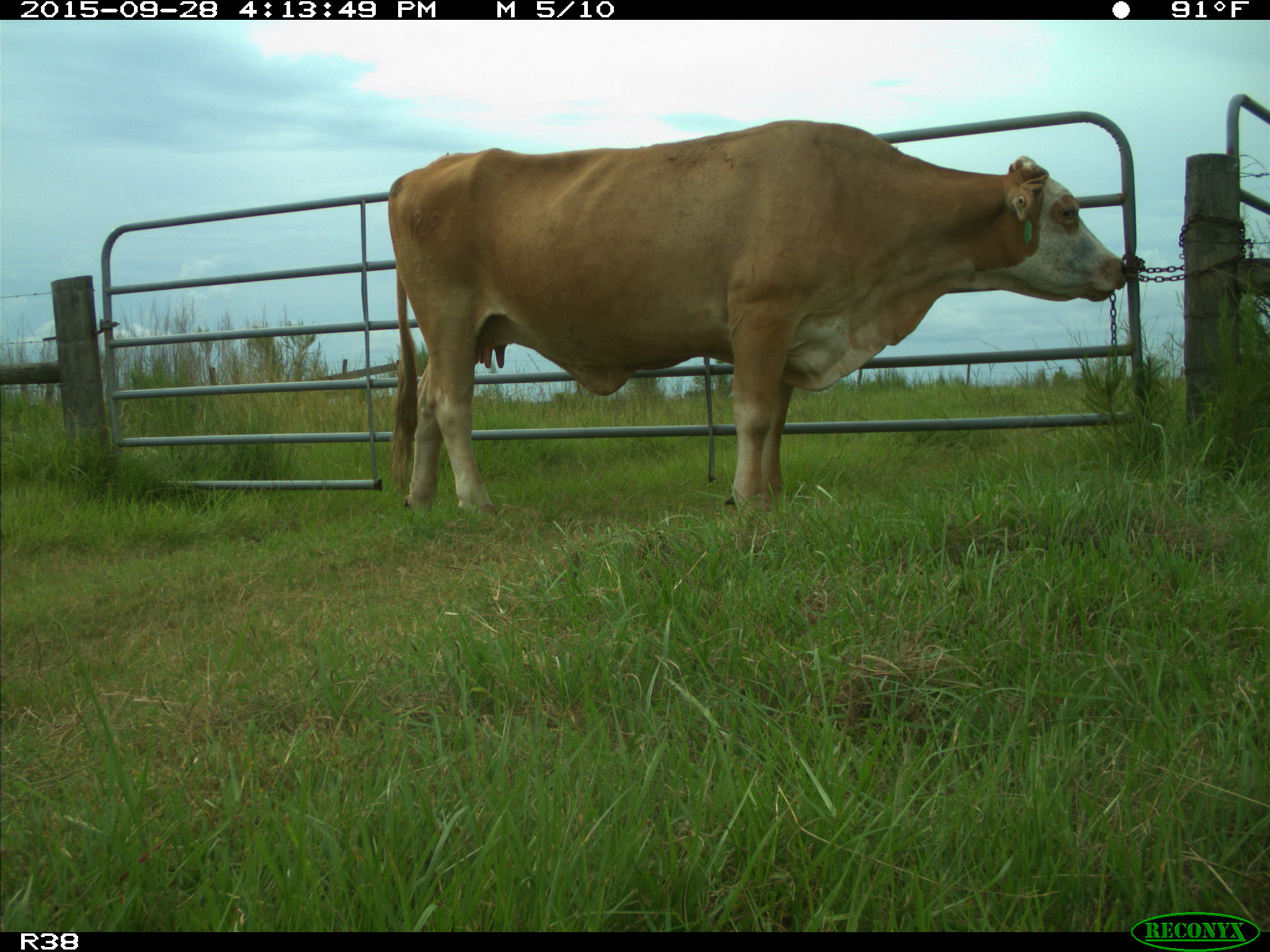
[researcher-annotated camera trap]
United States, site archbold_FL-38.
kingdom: Animalia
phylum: Chordata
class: Mammalia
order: Artiodactyla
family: Bovidae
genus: Bos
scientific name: Bos taurus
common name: domestic cow